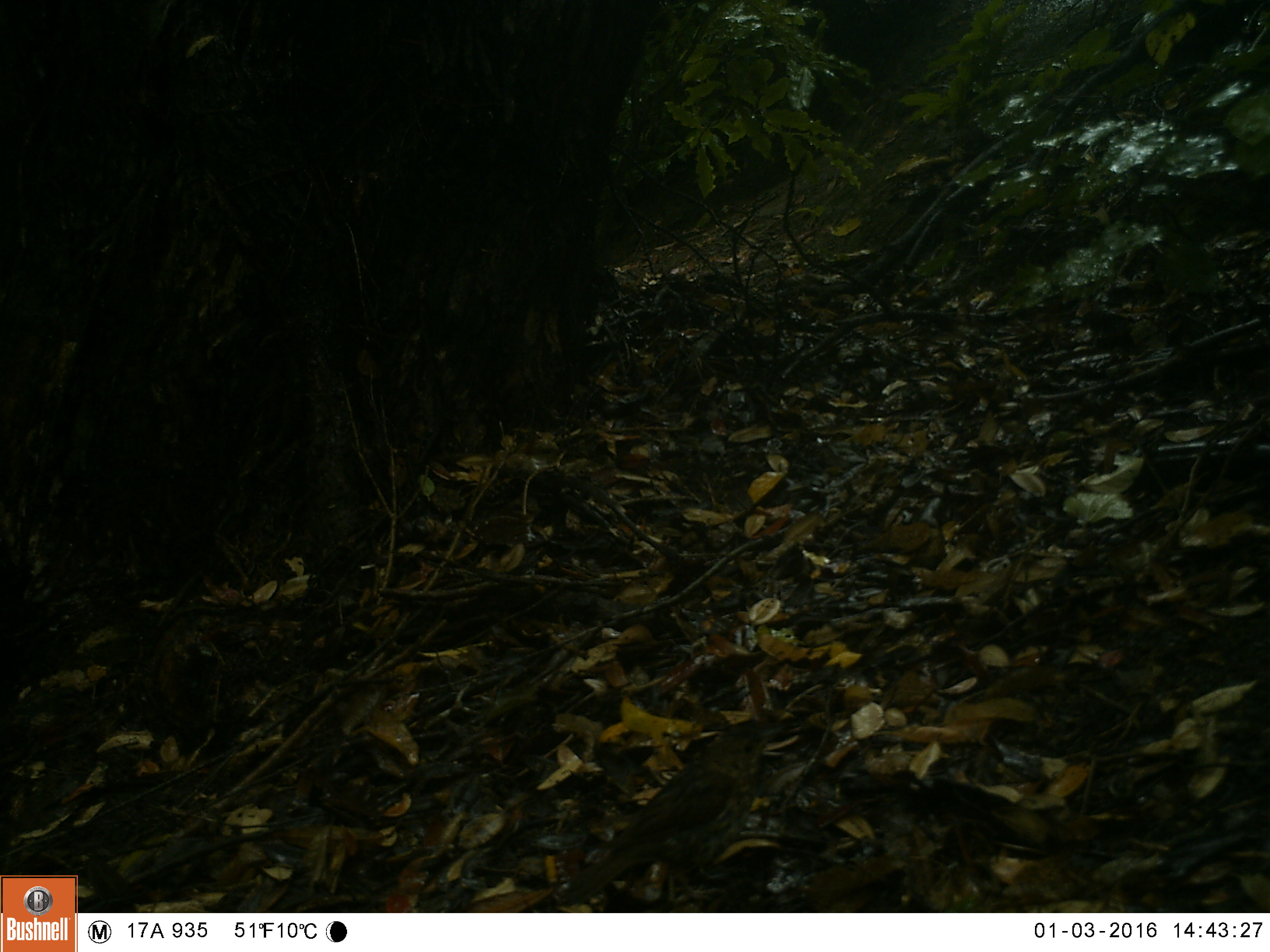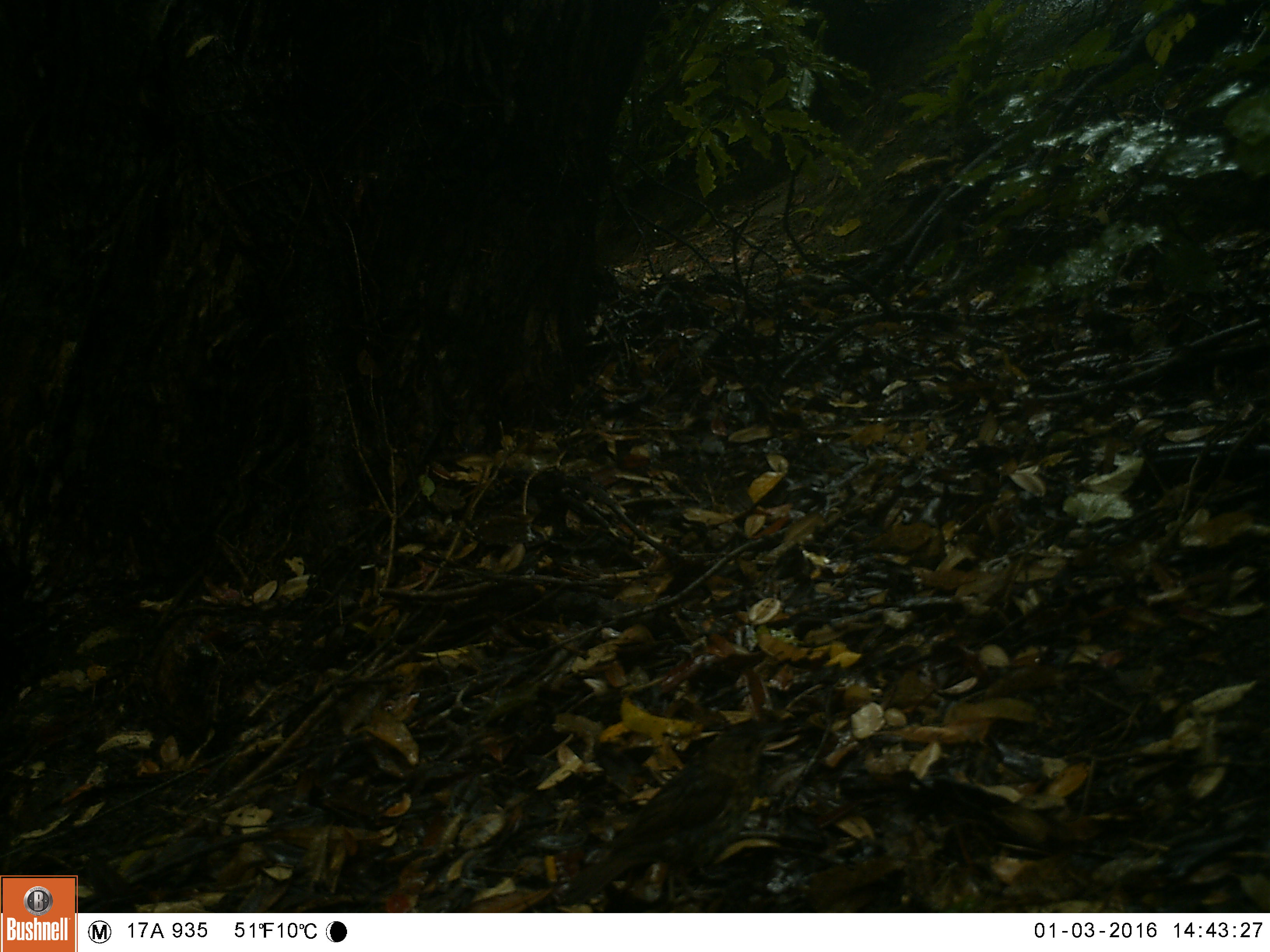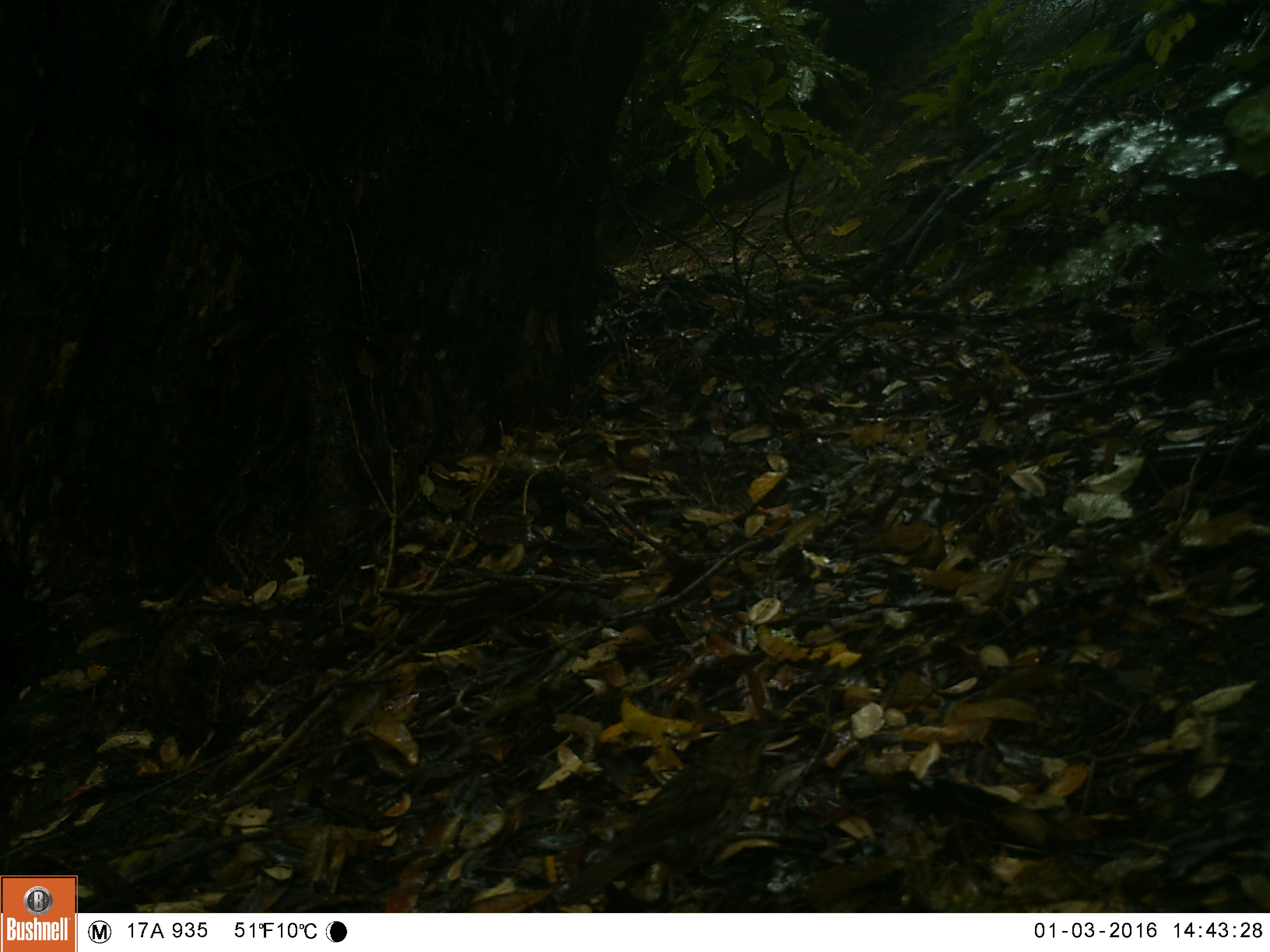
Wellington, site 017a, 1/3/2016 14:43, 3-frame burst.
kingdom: Animalia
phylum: Chordata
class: Aves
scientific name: Aves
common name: bird